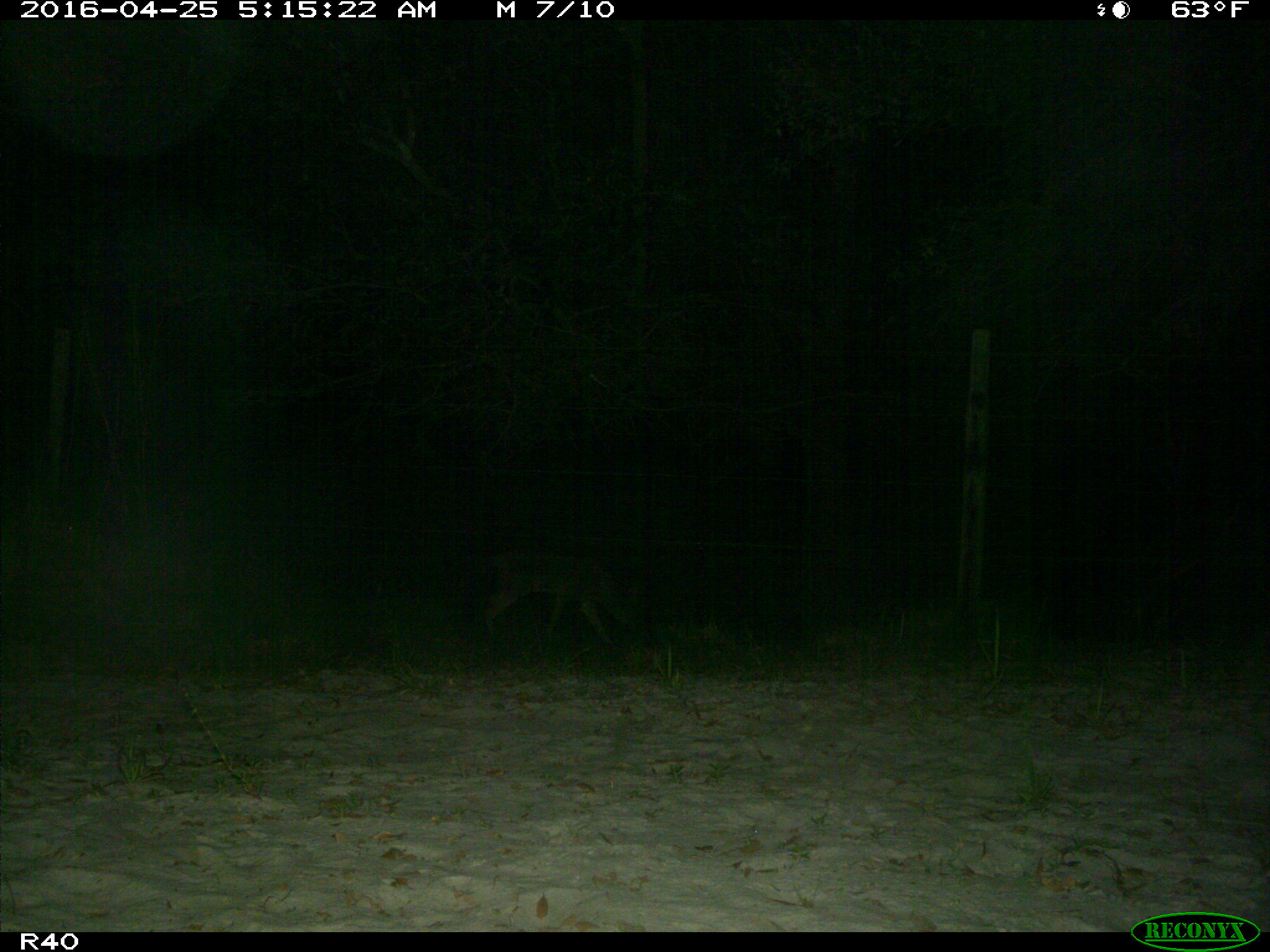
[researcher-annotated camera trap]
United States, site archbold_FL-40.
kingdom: Animalia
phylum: Chordata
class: Mammalia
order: Carnivora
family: Canidae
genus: Canis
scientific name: Canis latrans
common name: coyote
Canis latrans (coyote).